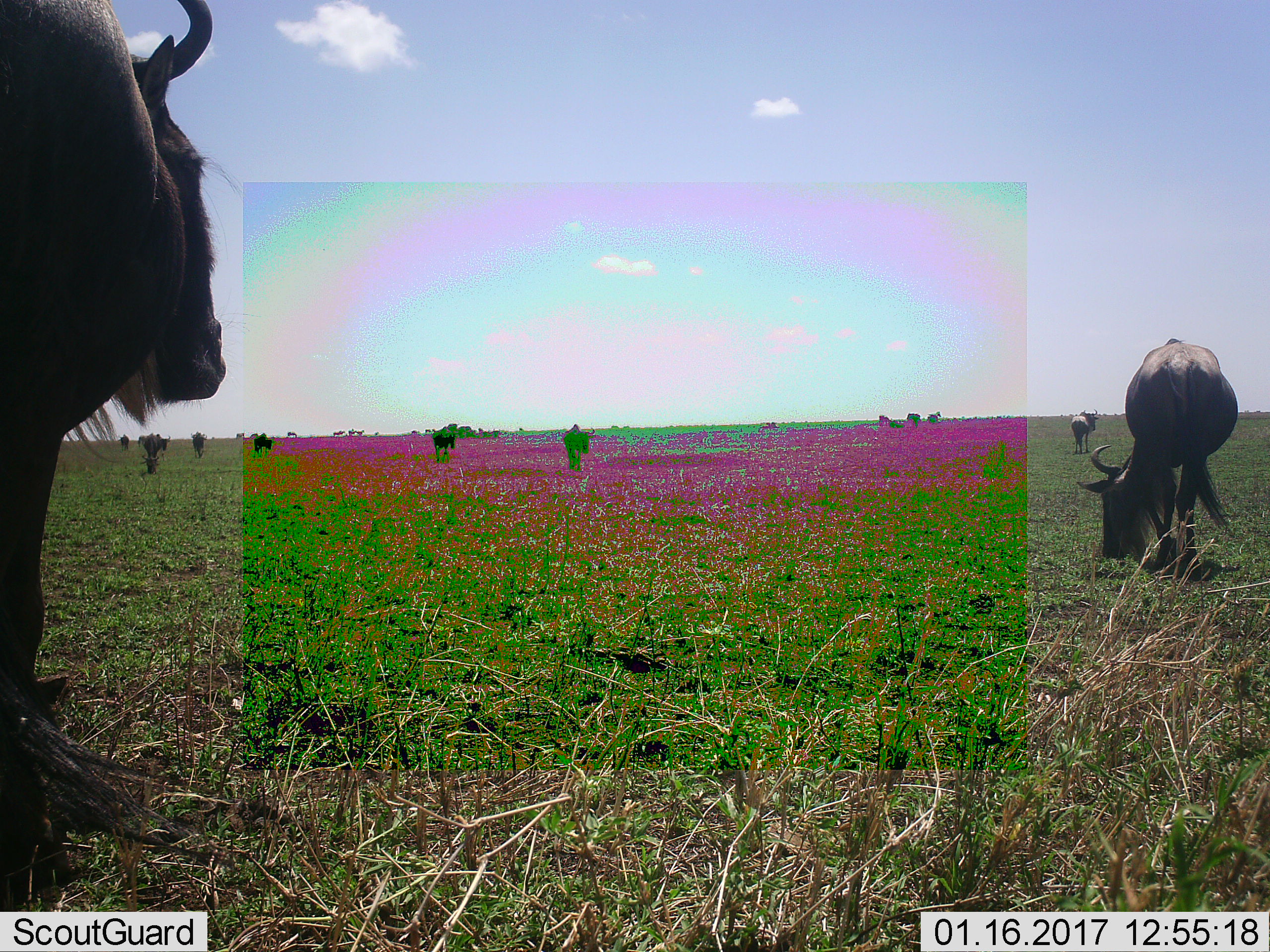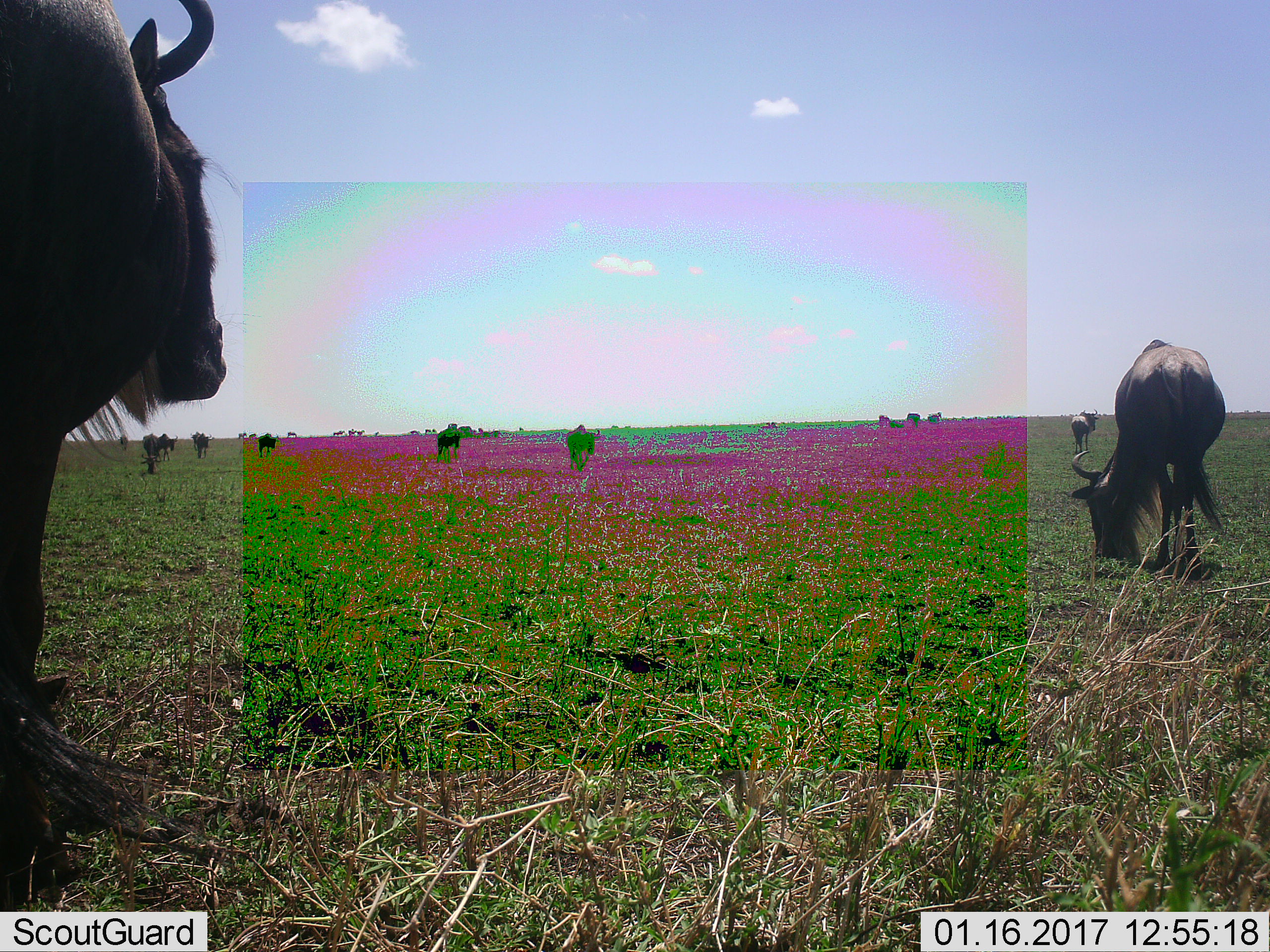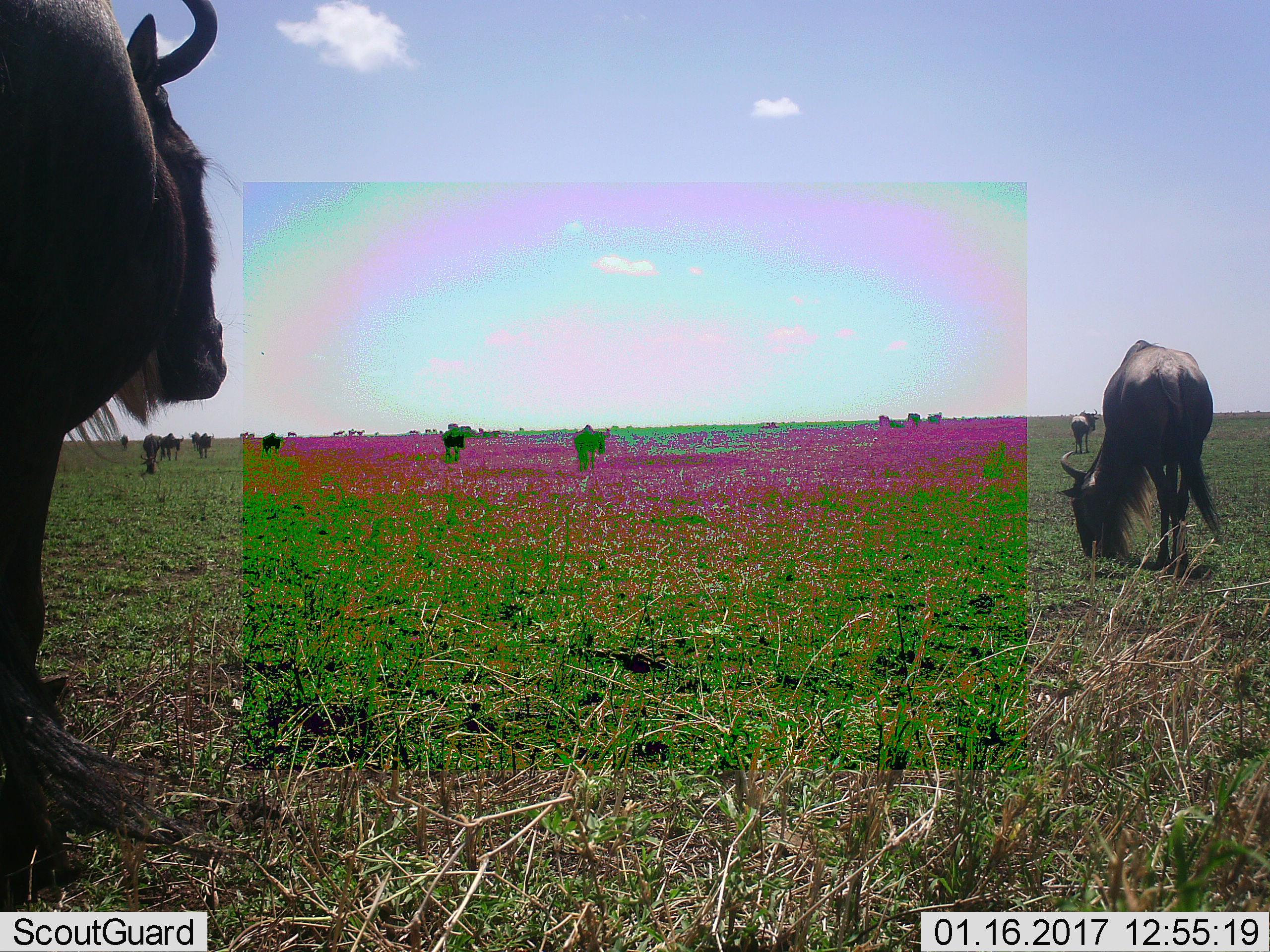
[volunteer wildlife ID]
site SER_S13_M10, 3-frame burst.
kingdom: Animalia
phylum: Chordata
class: Mammalia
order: Artiodactyla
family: Bovidae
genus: Connochaetes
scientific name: Connochaetes taurinus taurinus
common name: blue wildebeest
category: wildebeestblue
Wildebeestblue (blue wildebeest) (Connochaetes taurinus taurinus), count 11-50. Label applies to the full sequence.